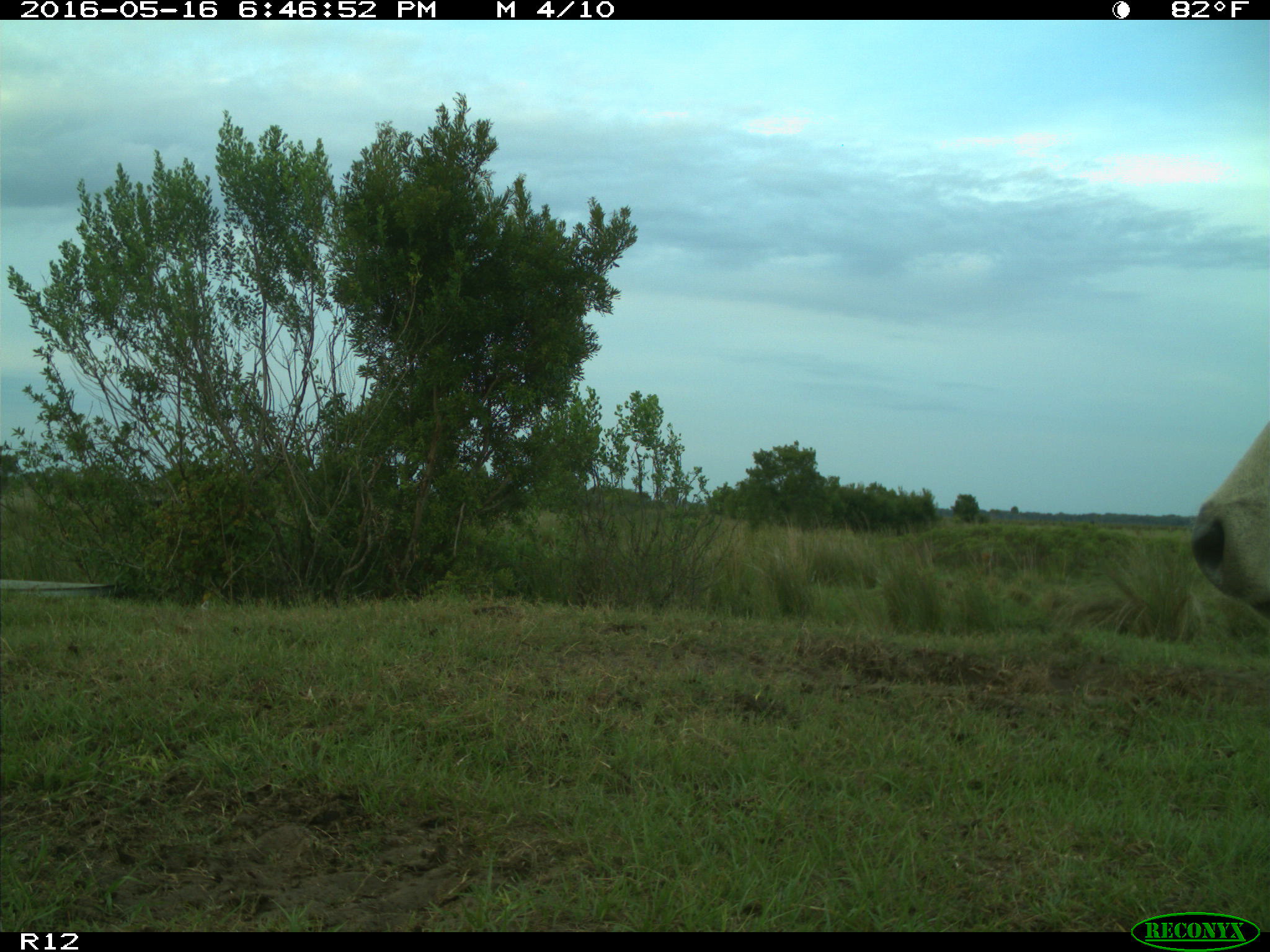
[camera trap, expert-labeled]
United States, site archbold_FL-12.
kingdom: Animalia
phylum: Chordata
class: Mammalia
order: Artiodactyla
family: Bovidae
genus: Bos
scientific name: Bos taurus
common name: domestic cow